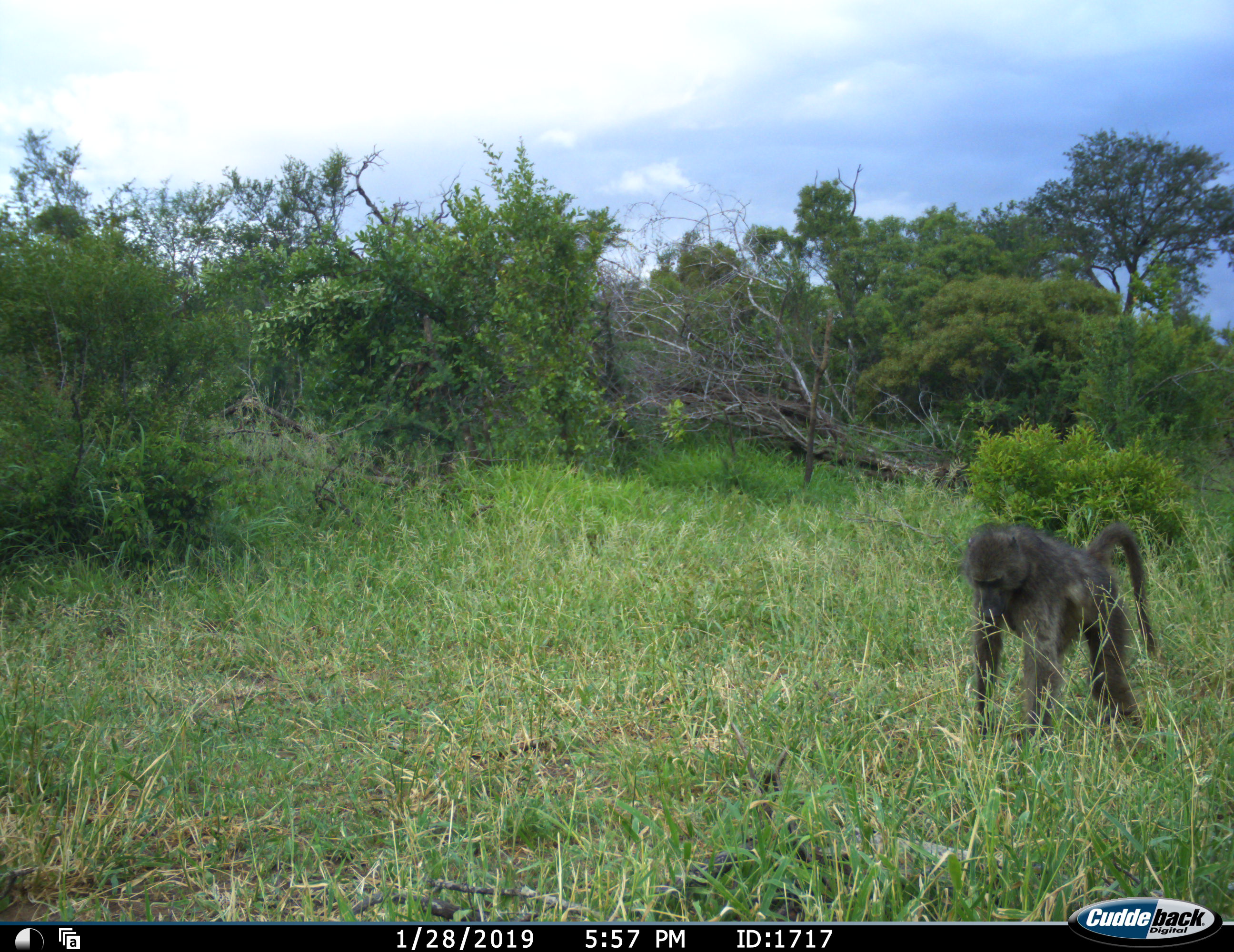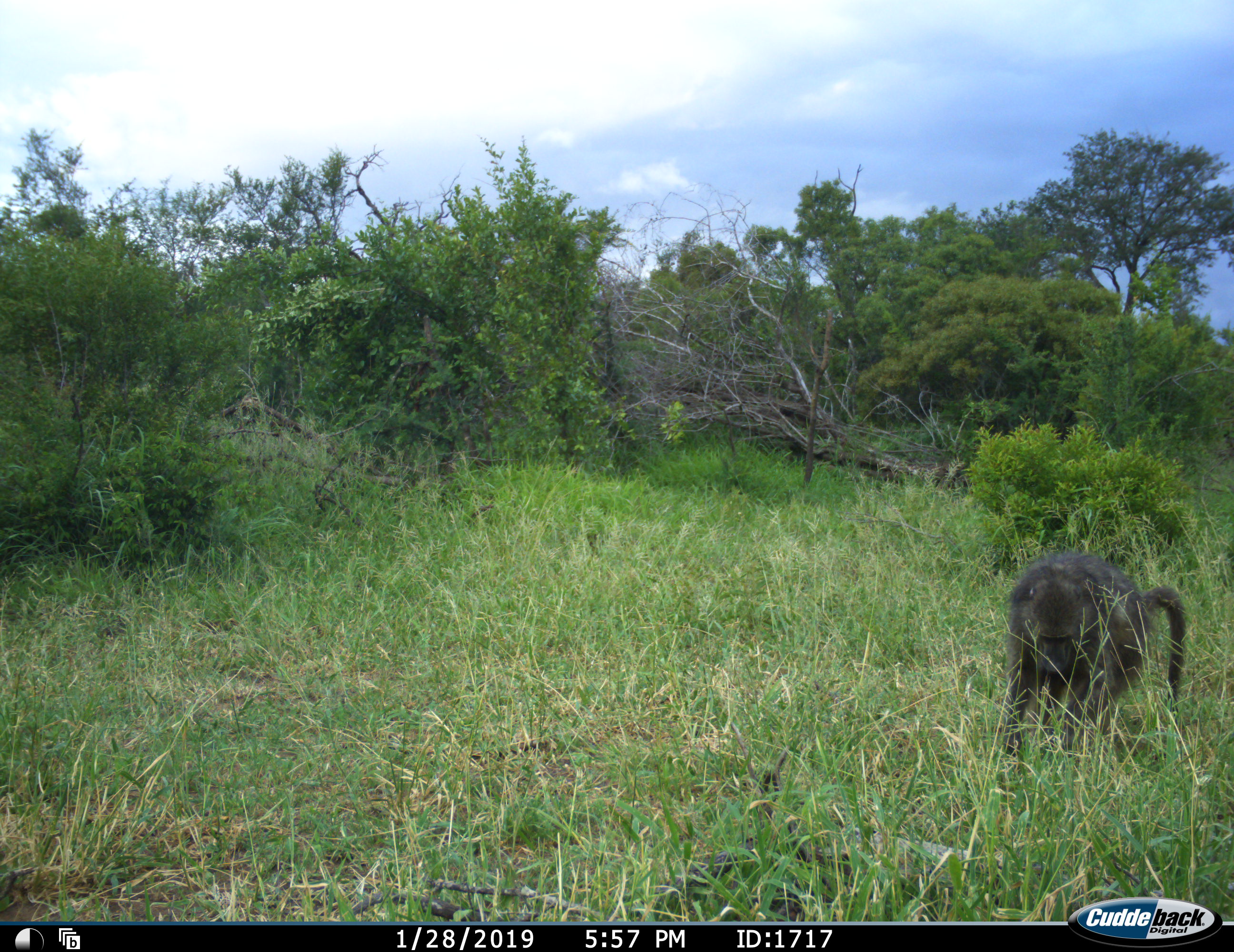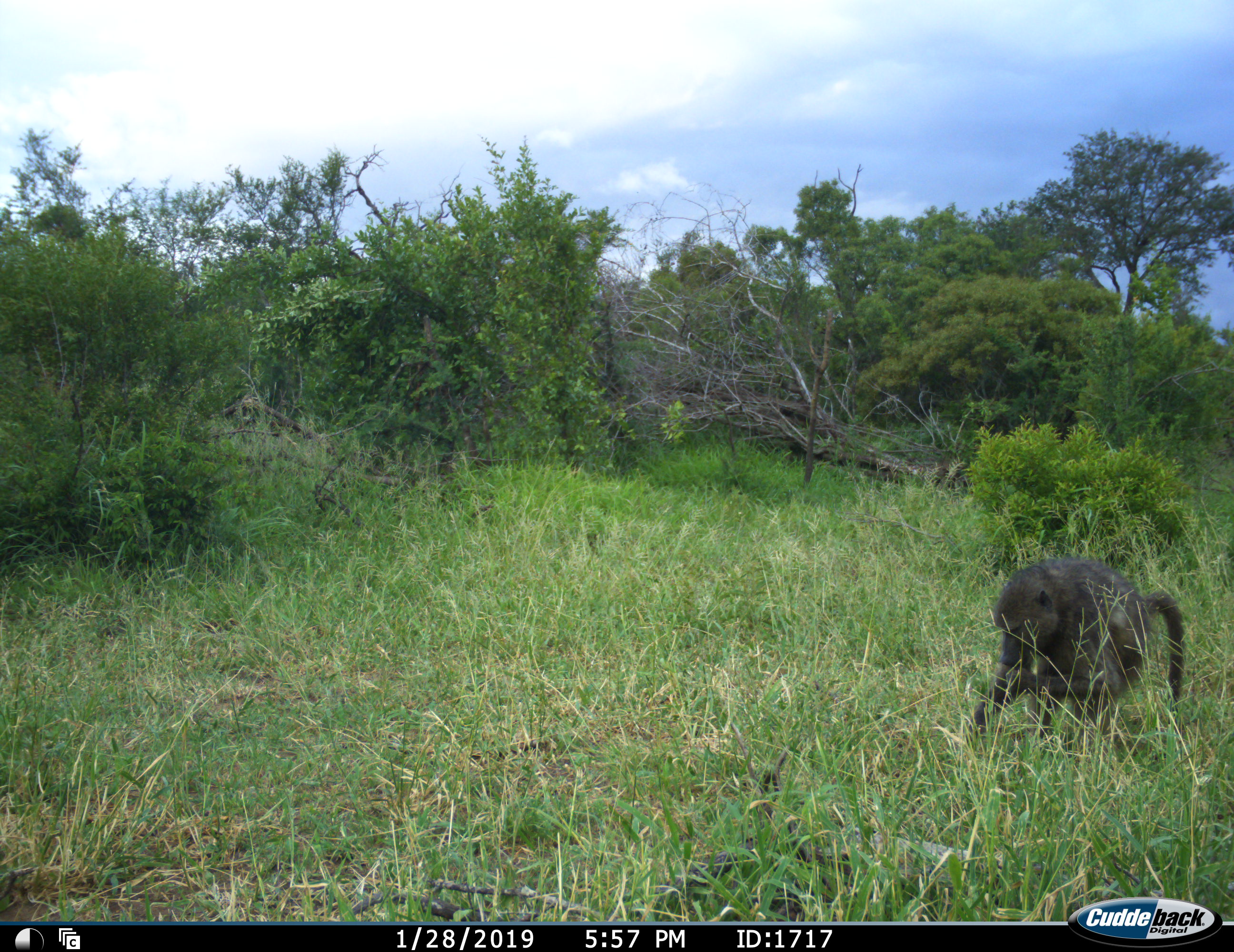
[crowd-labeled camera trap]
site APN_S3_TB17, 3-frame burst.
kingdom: Animalia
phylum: Chordata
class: Mammalia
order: Primates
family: Cercopithecidae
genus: Papio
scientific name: Papio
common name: baboon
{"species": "baboon (Papio)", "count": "1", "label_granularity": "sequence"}